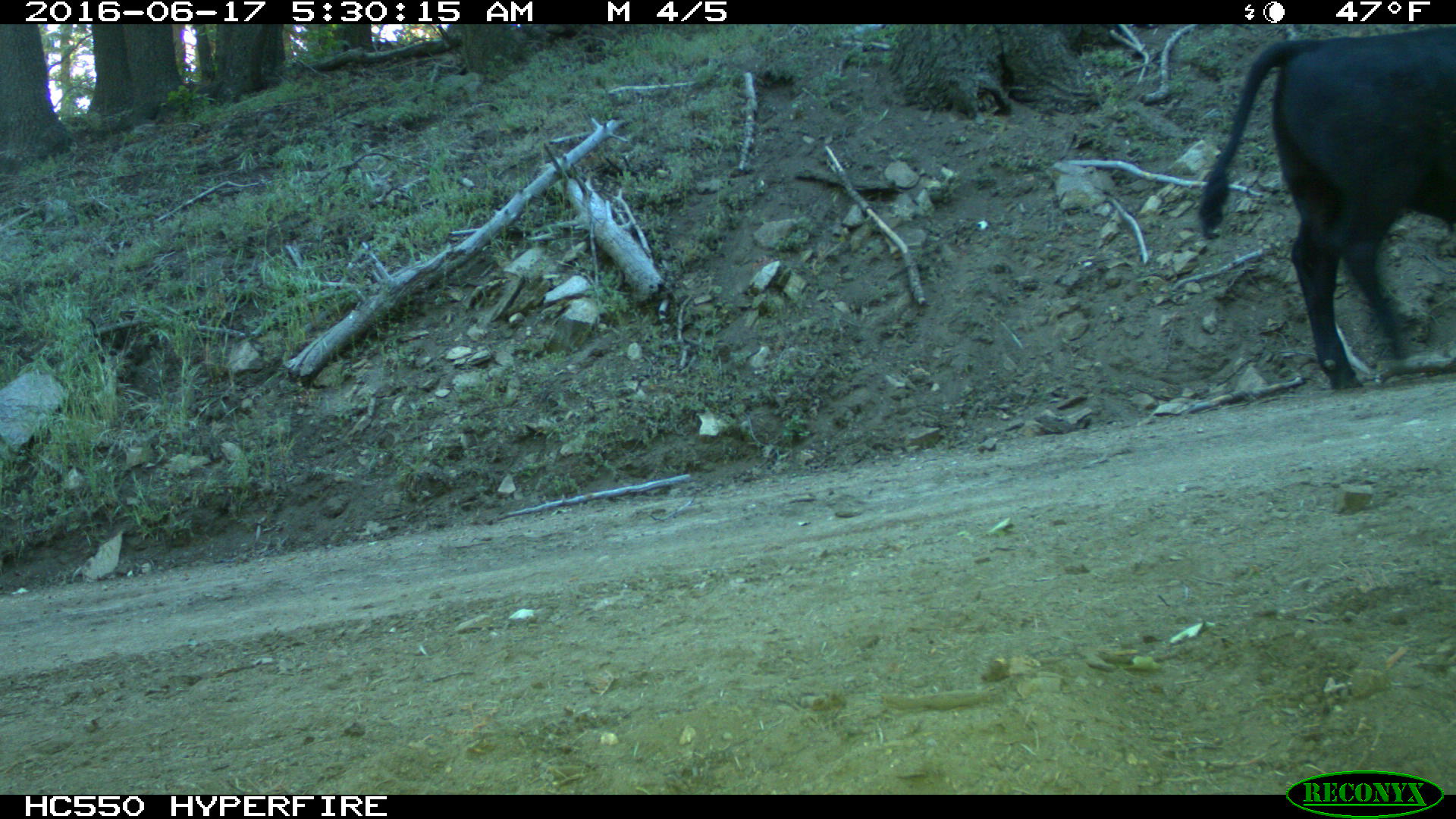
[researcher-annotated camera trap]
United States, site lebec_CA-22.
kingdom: Animalia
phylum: Chordata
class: Mammalia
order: Artiodactyla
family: Bovidae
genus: Bos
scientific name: Bos taurus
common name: domestic cow